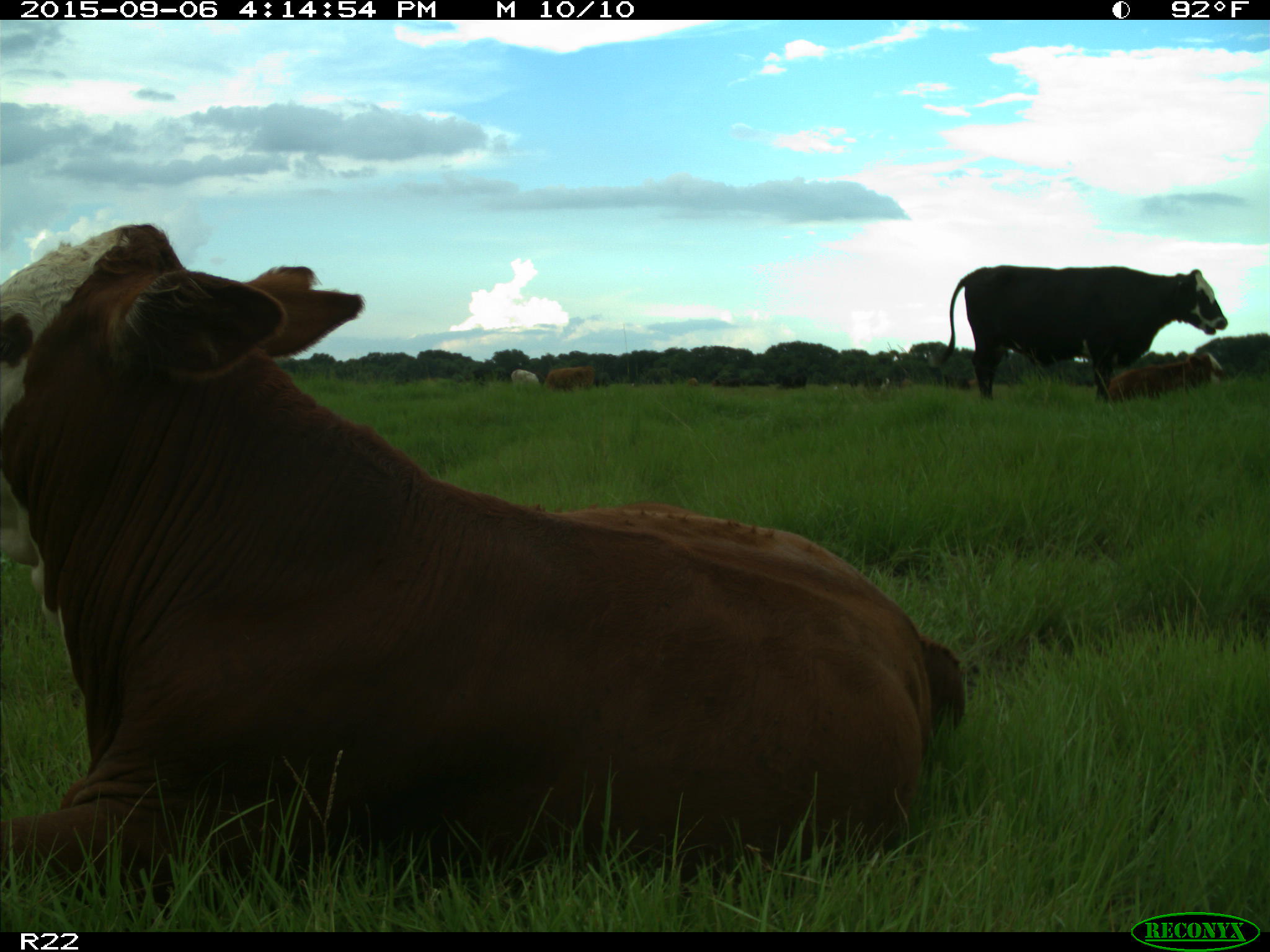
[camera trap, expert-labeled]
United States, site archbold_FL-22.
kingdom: Animalia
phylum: Chordata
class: Mammalia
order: Artiodactyla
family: Bovidae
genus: Bos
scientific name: Bos taurus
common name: domestic cow